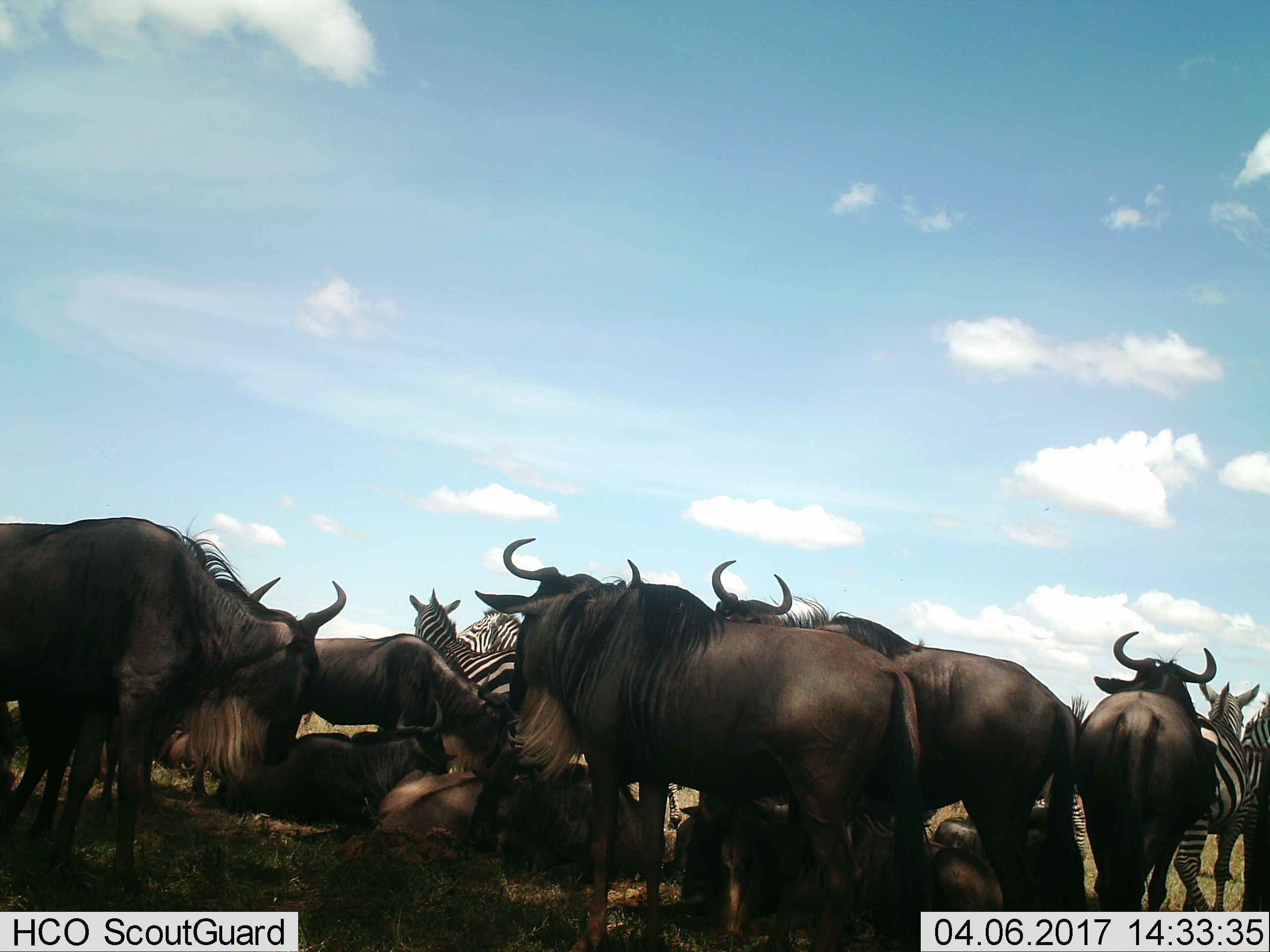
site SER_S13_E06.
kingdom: Animalia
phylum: Chordata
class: Mammalia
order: Artiodactyla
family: Bovidae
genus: Connochaetes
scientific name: Connochaetes taurinus taurinus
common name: blue wildebeest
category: wildebeestblue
Wildebeestblue (blue wildebeest) (Connochaetes taurinus taurinus), count 11-50. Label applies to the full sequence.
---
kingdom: Animalia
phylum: Chordata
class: Mammalia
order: Perissodactyla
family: Equidae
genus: Equus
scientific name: Equus quagga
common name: plains zebra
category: zebraplains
Zebraplains (plains zebra) (Equus quagga), count 4. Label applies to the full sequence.